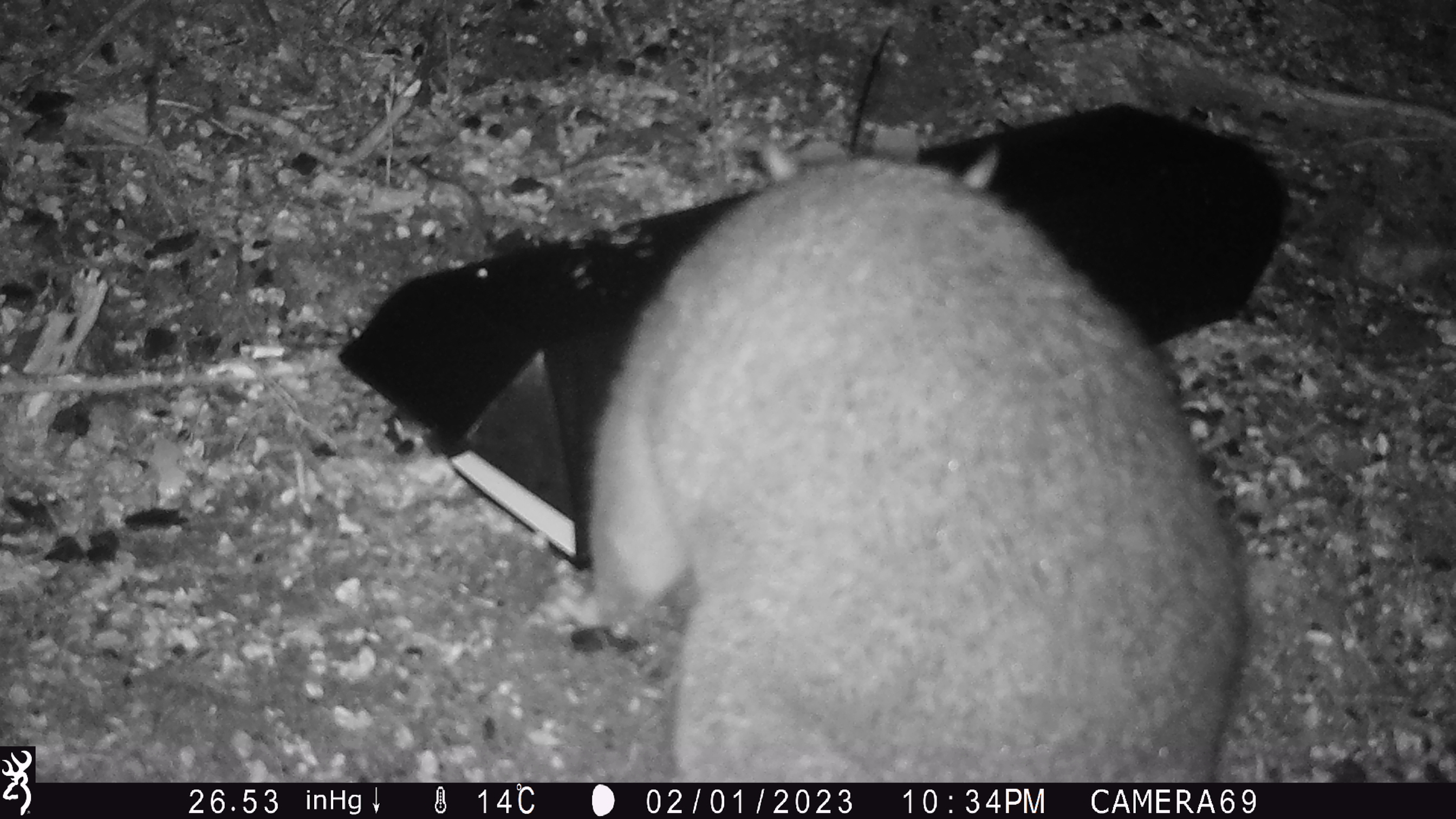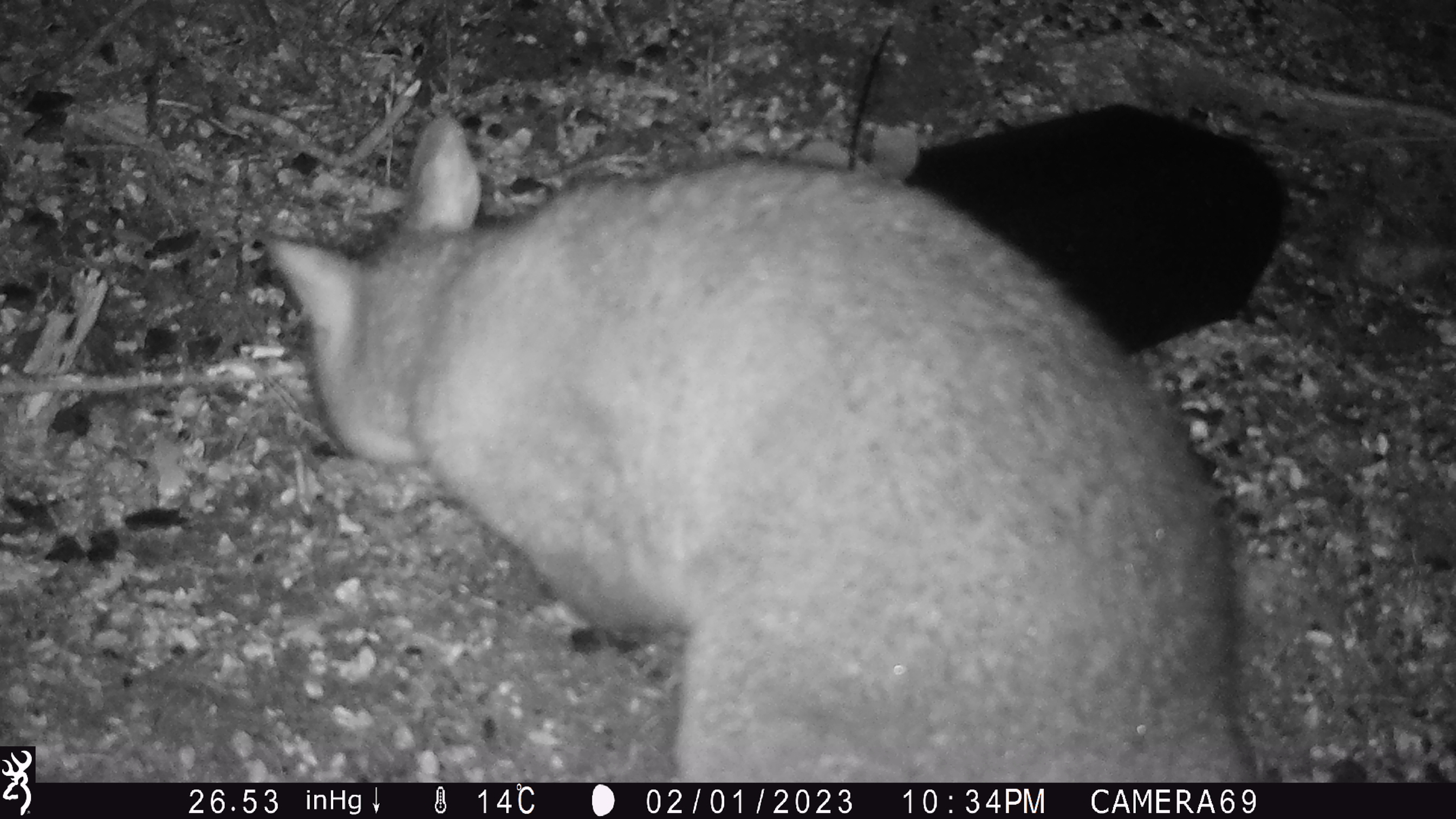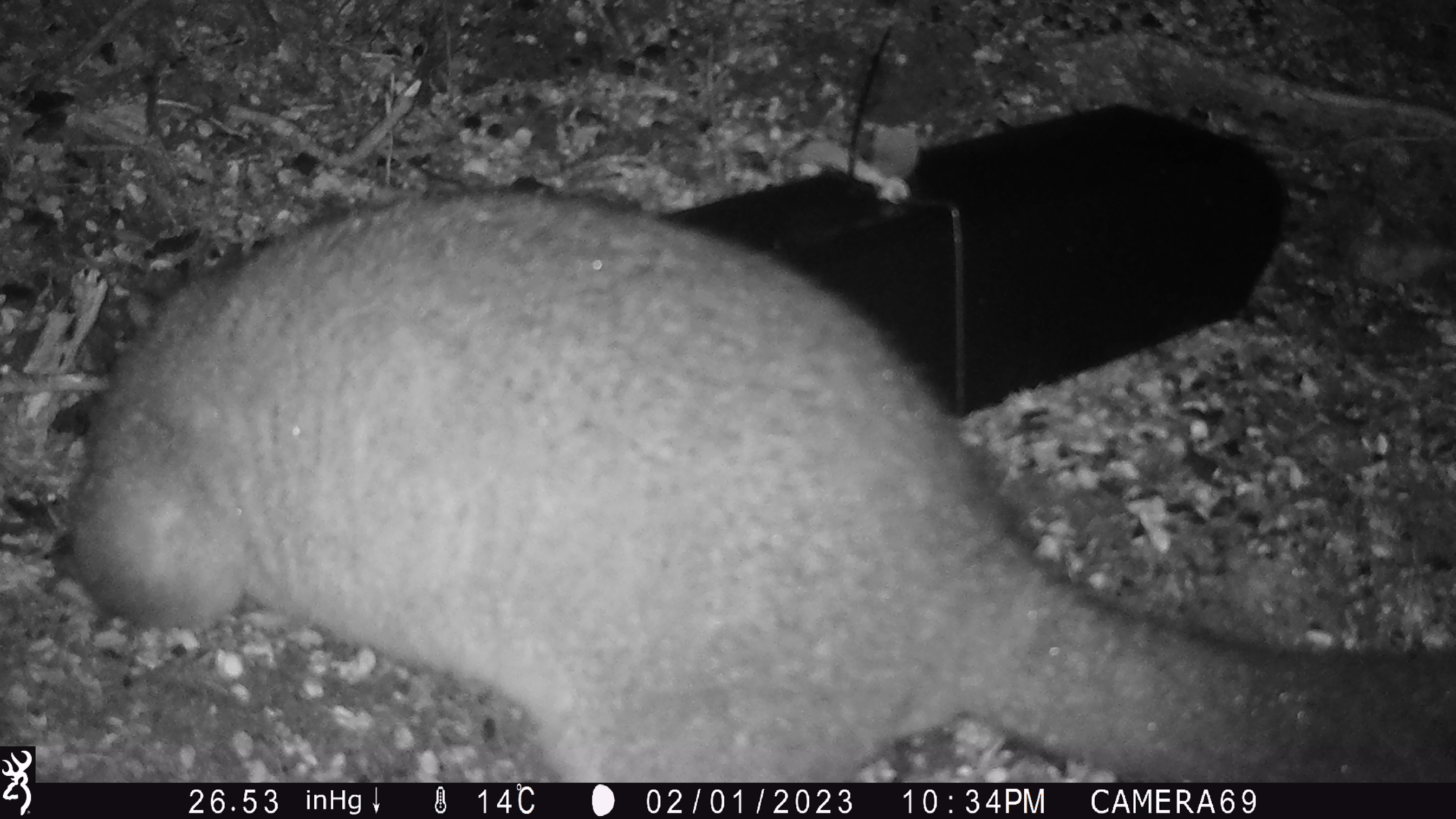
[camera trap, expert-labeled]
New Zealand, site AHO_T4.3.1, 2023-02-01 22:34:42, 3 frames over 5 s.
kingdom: Animalia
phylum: Chordata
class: Mammalia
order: Carnivora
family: Mustelidae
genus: Mustela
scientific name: Mustela erminea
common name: stoat